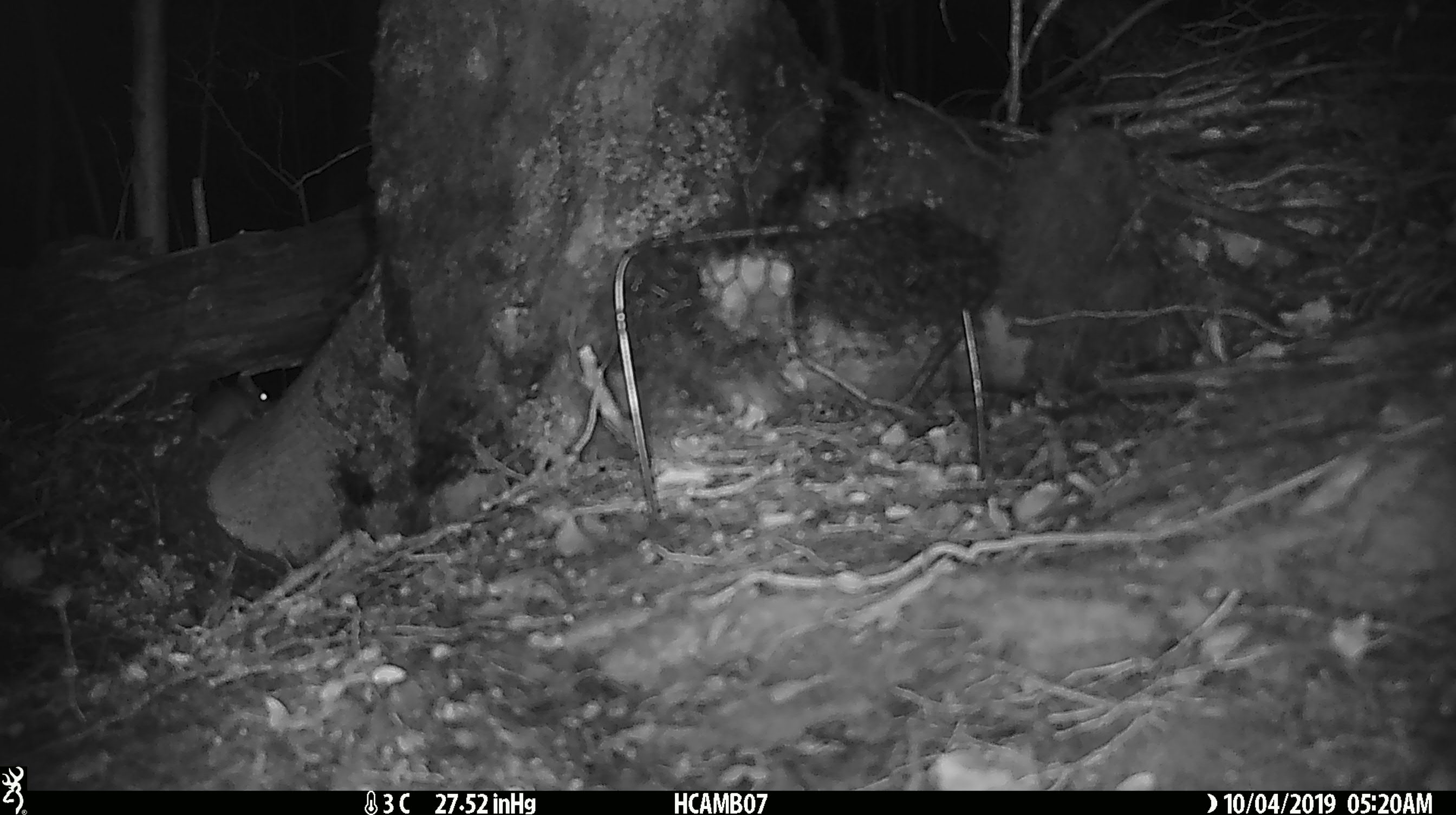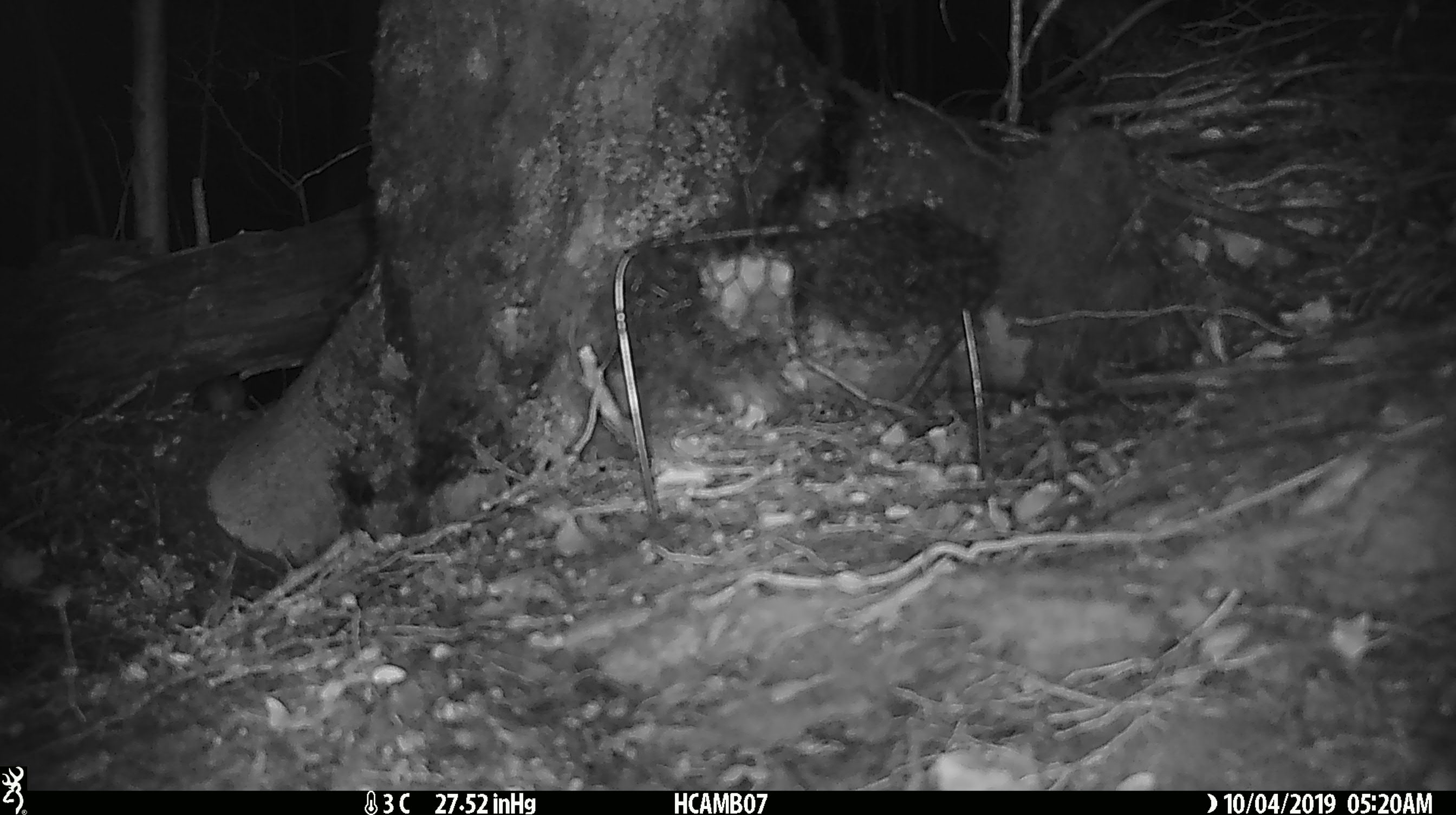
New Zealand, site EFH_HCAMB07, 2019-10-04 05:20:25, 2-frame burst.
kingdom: Animalia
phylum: Chordata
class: Mammalia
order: Rodentia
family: Muridae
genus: Mus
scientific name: Mus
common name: mouse